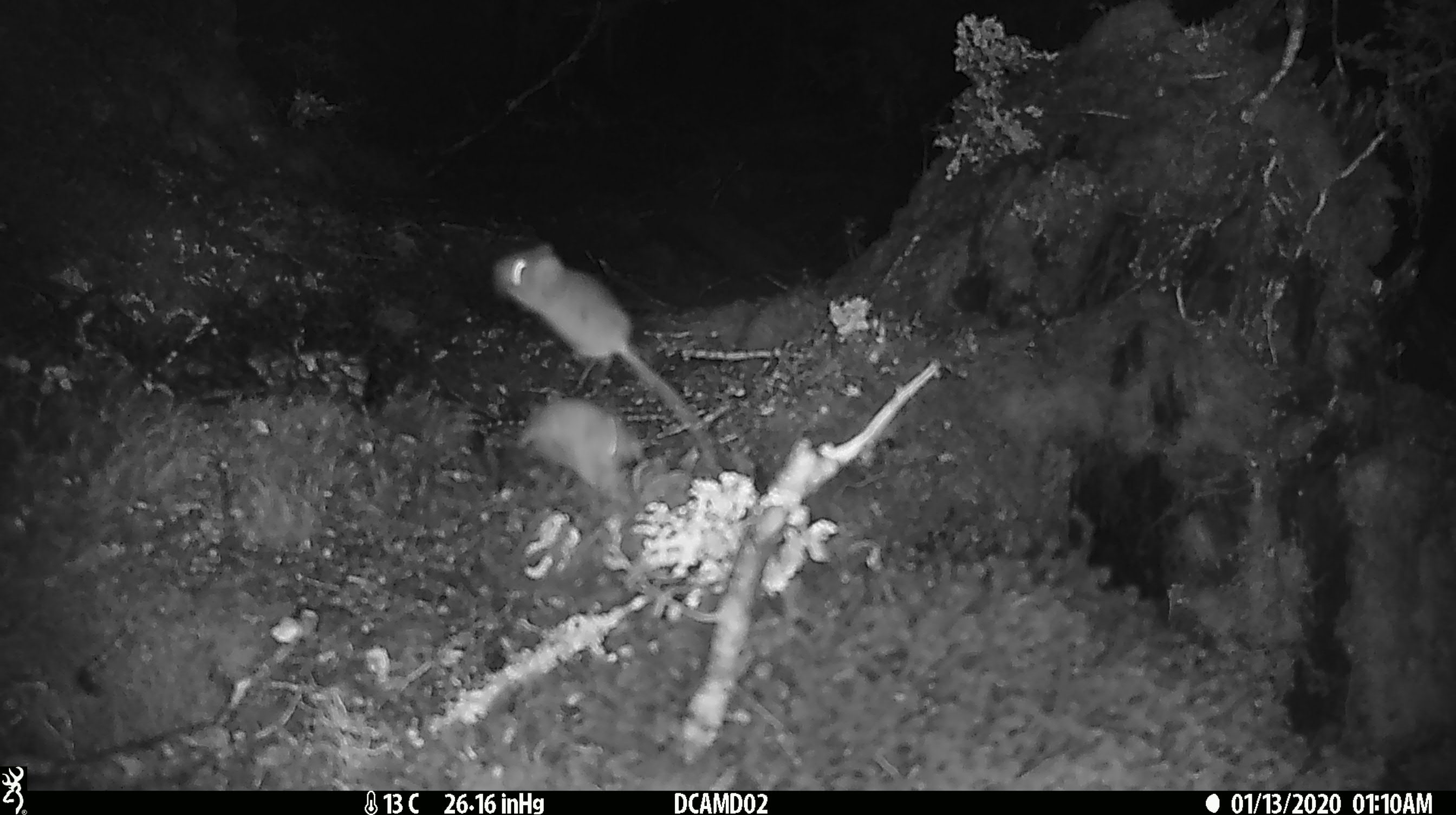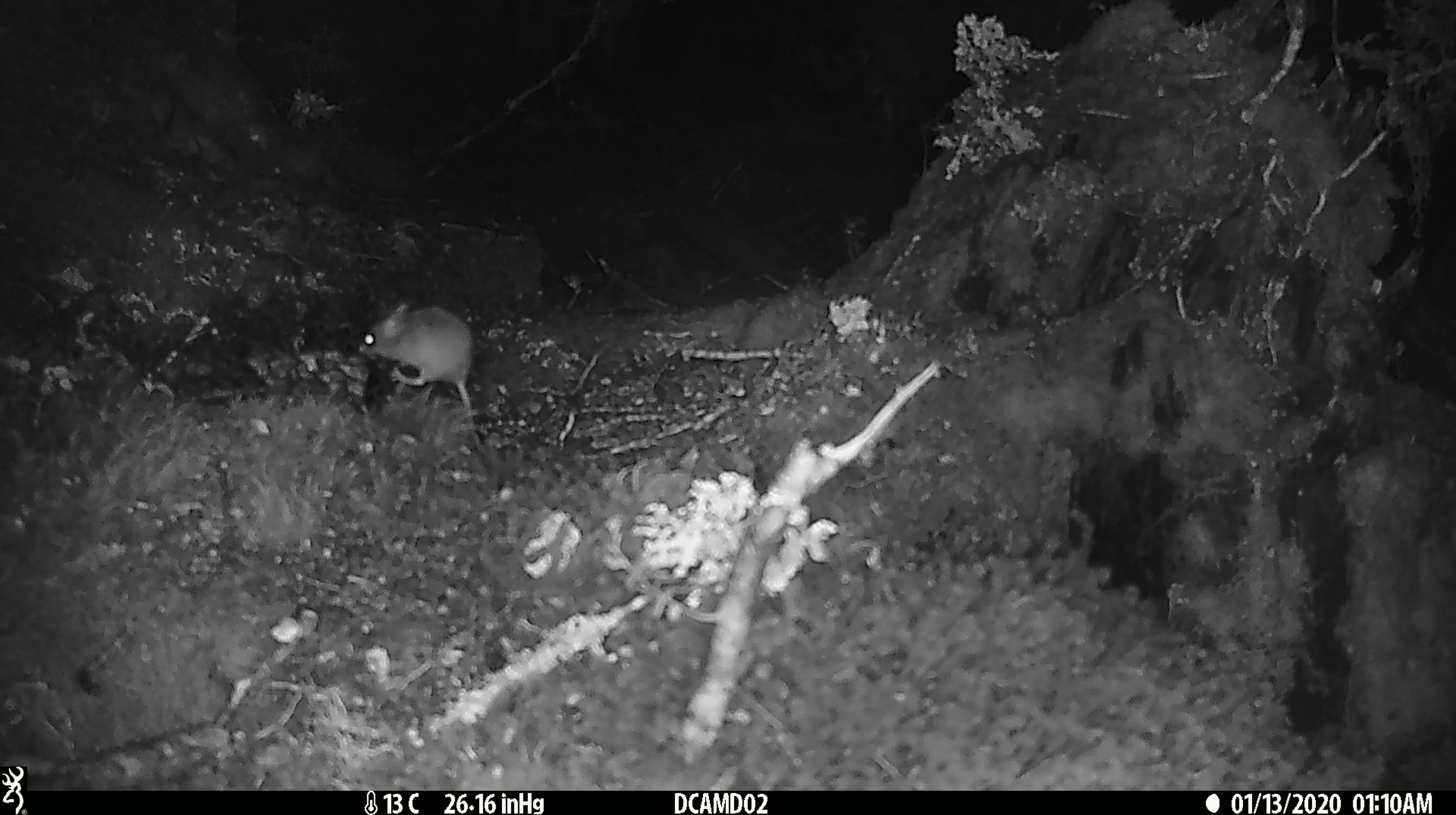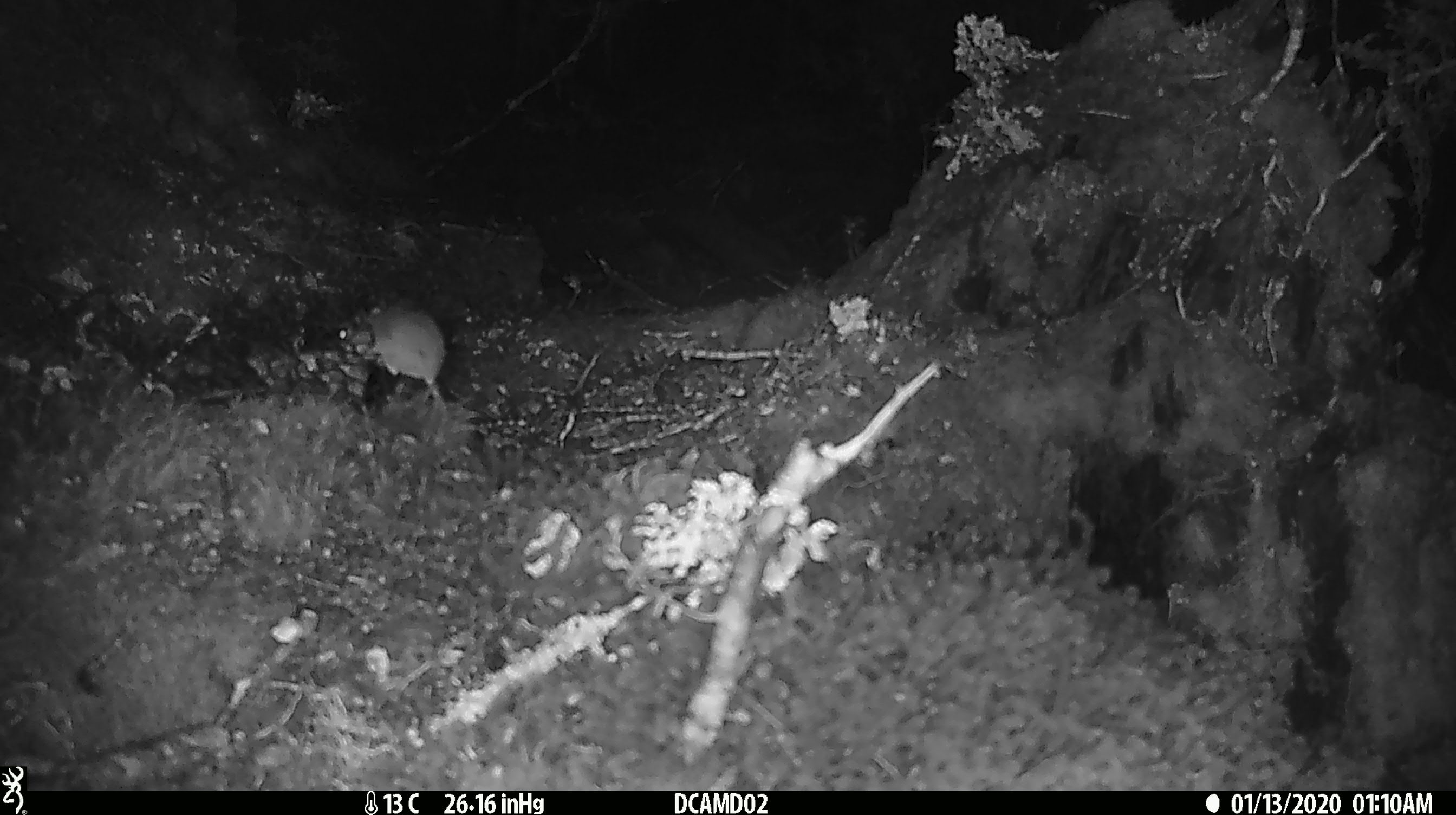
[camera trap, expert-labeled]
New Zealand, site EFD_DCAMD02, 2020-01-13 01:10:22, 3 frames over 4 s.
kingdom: Animalia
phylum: Chordata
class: Mammalia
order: Rodentia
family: Muridae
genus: Mus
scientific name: Mus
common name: mouse